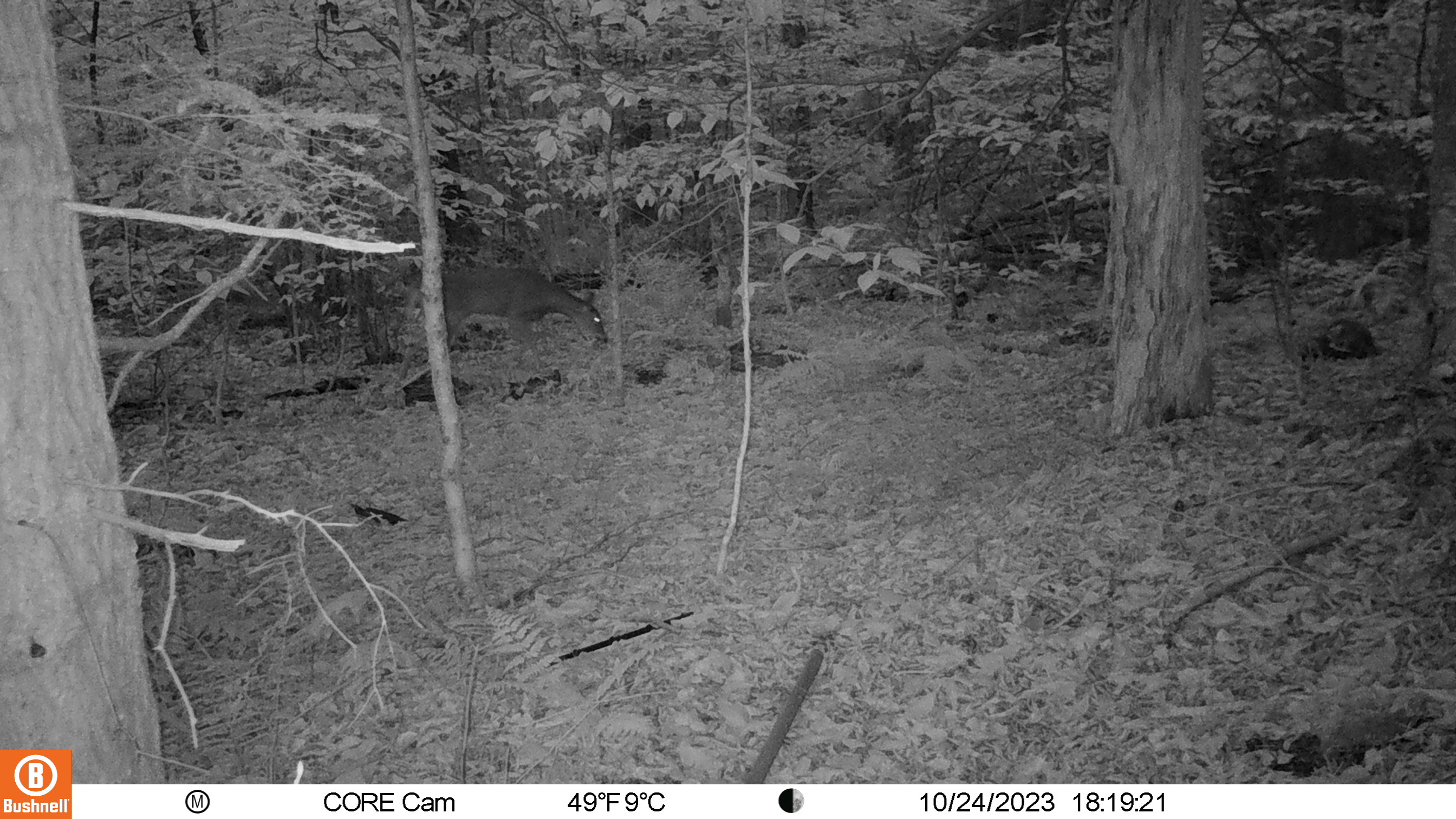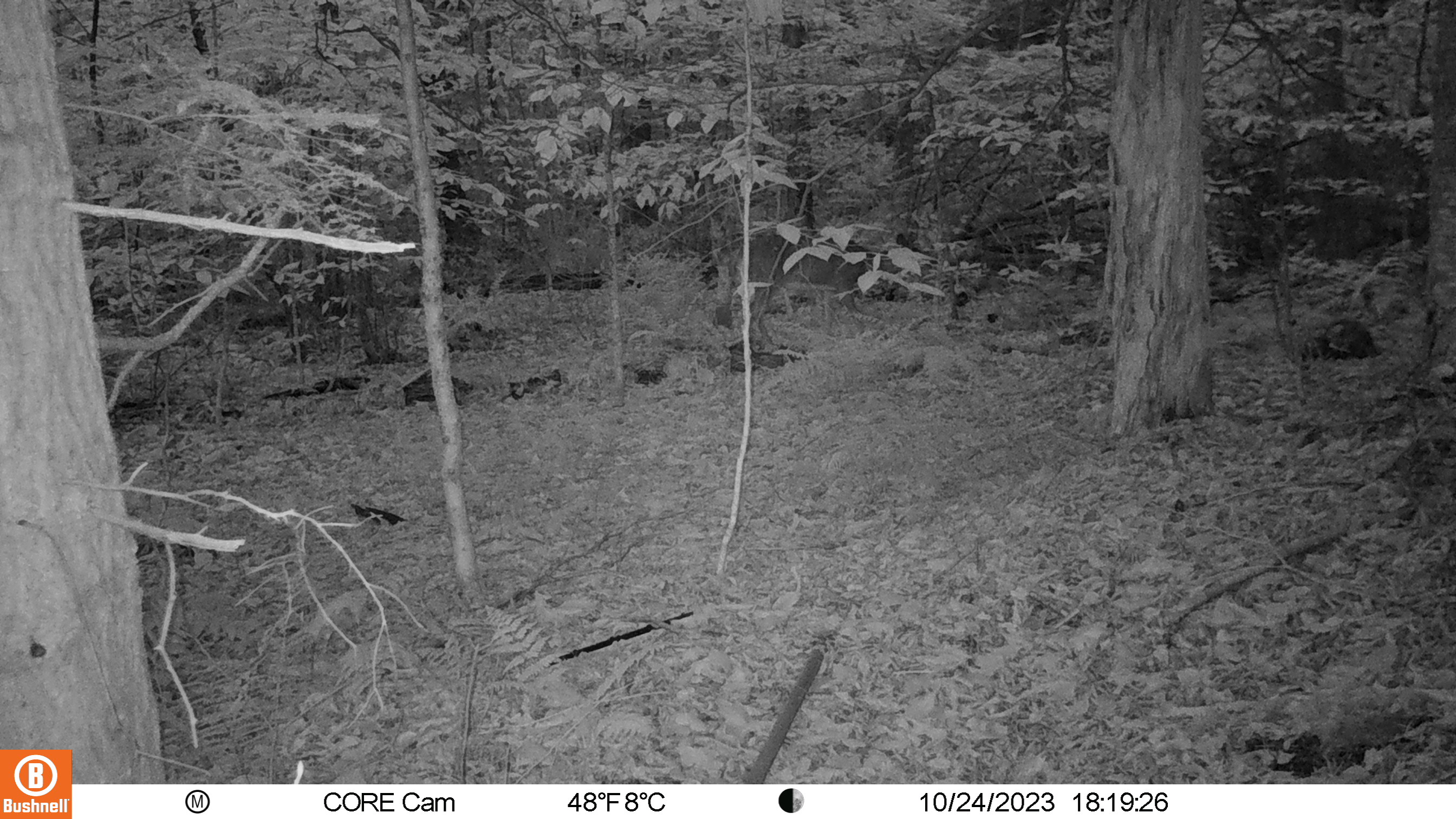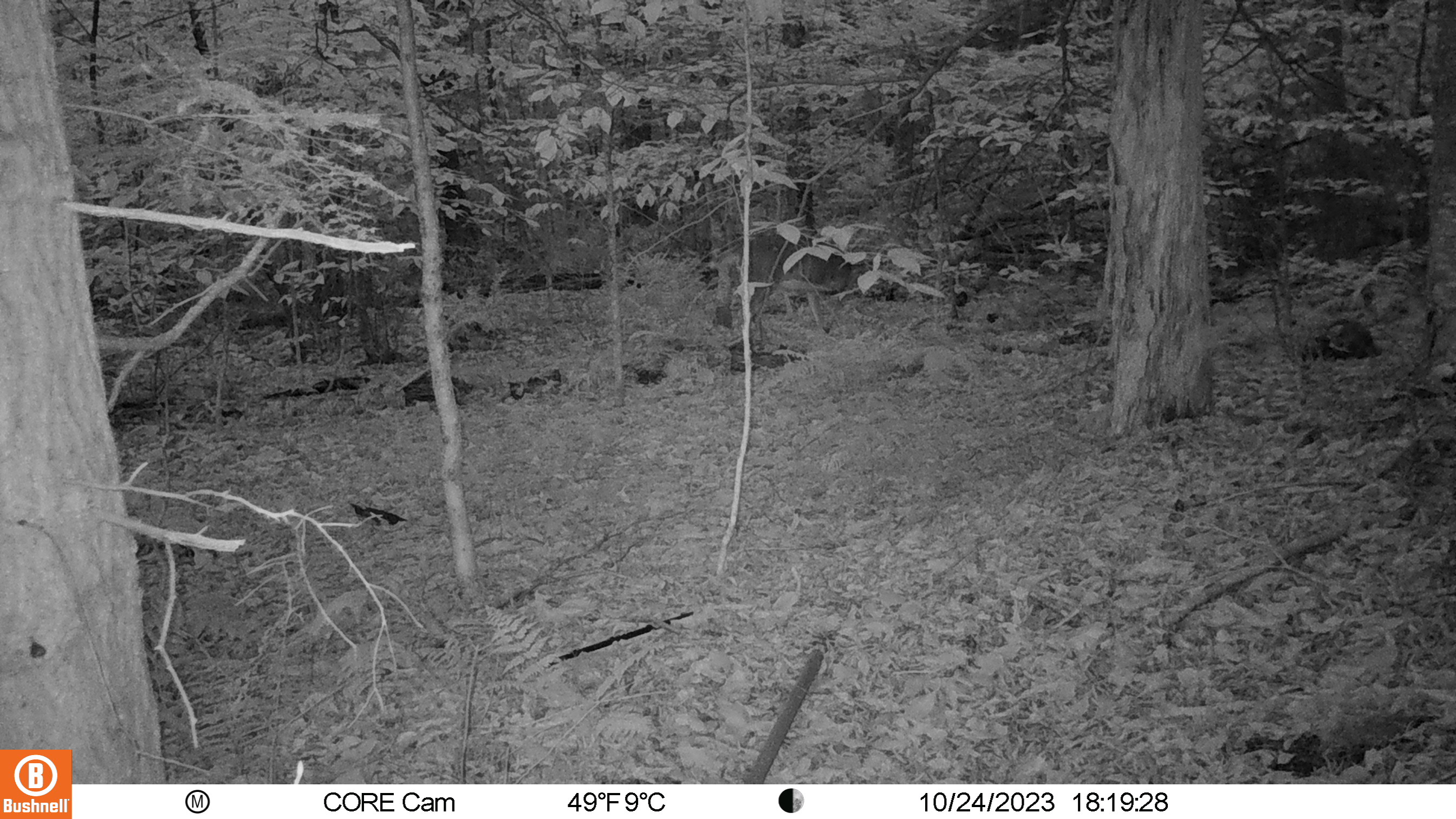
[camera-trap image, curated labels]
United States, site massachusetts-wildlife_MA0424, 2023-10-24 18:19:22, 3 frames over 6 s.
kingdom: Animalia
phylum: Chordata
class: Mammalia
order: Artiodactyla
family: Cervidae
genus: Odocoileus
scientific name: Odocoileus virginianus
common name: white-tailed deer